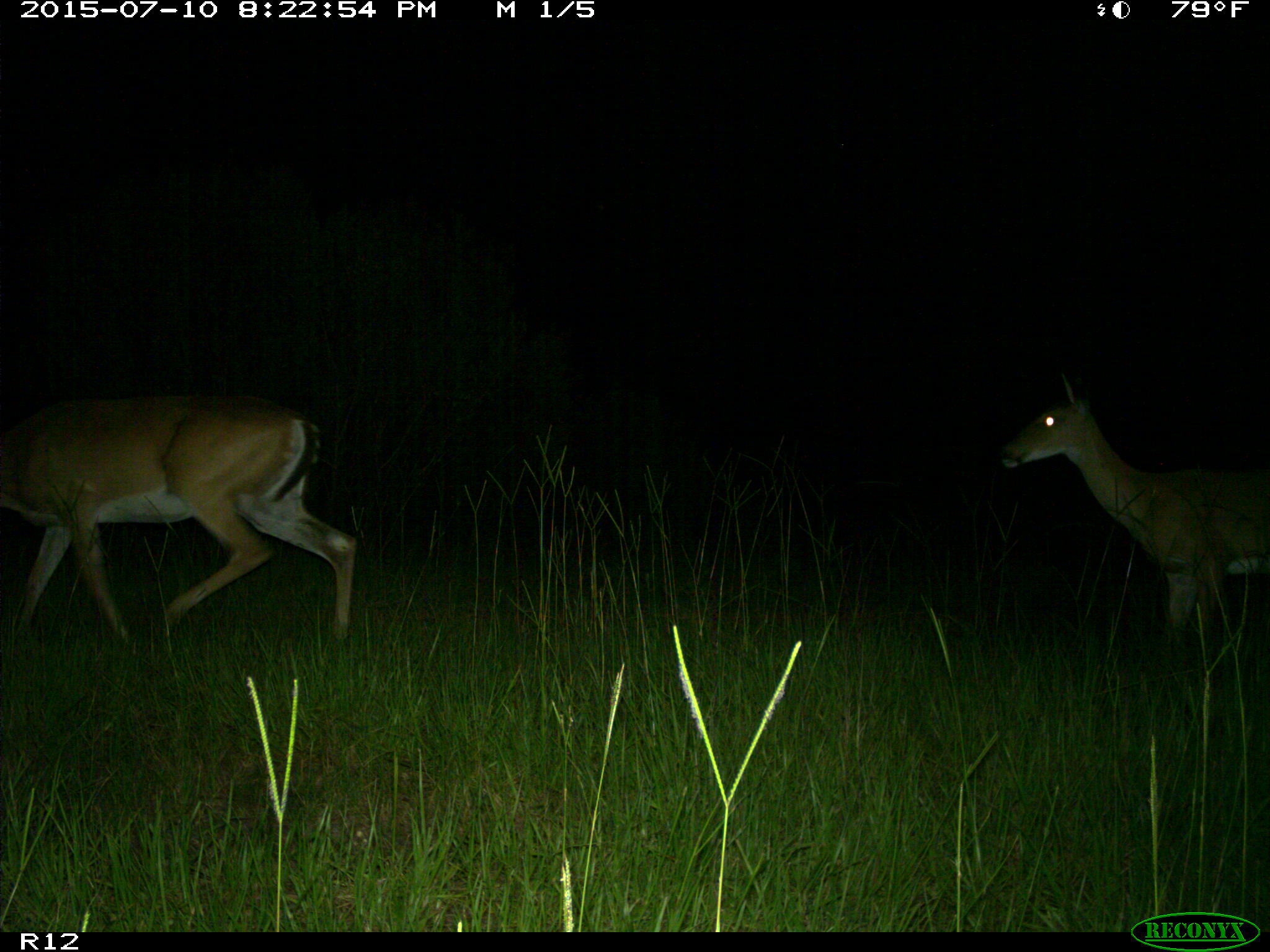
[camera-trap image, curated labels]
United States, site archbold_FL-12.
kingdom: Animalia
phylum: Chordata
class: Mammalia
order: Artiodactyla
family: Cervidae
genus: Odocoileus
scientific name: Odocoileus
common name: deer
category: unidentified deer